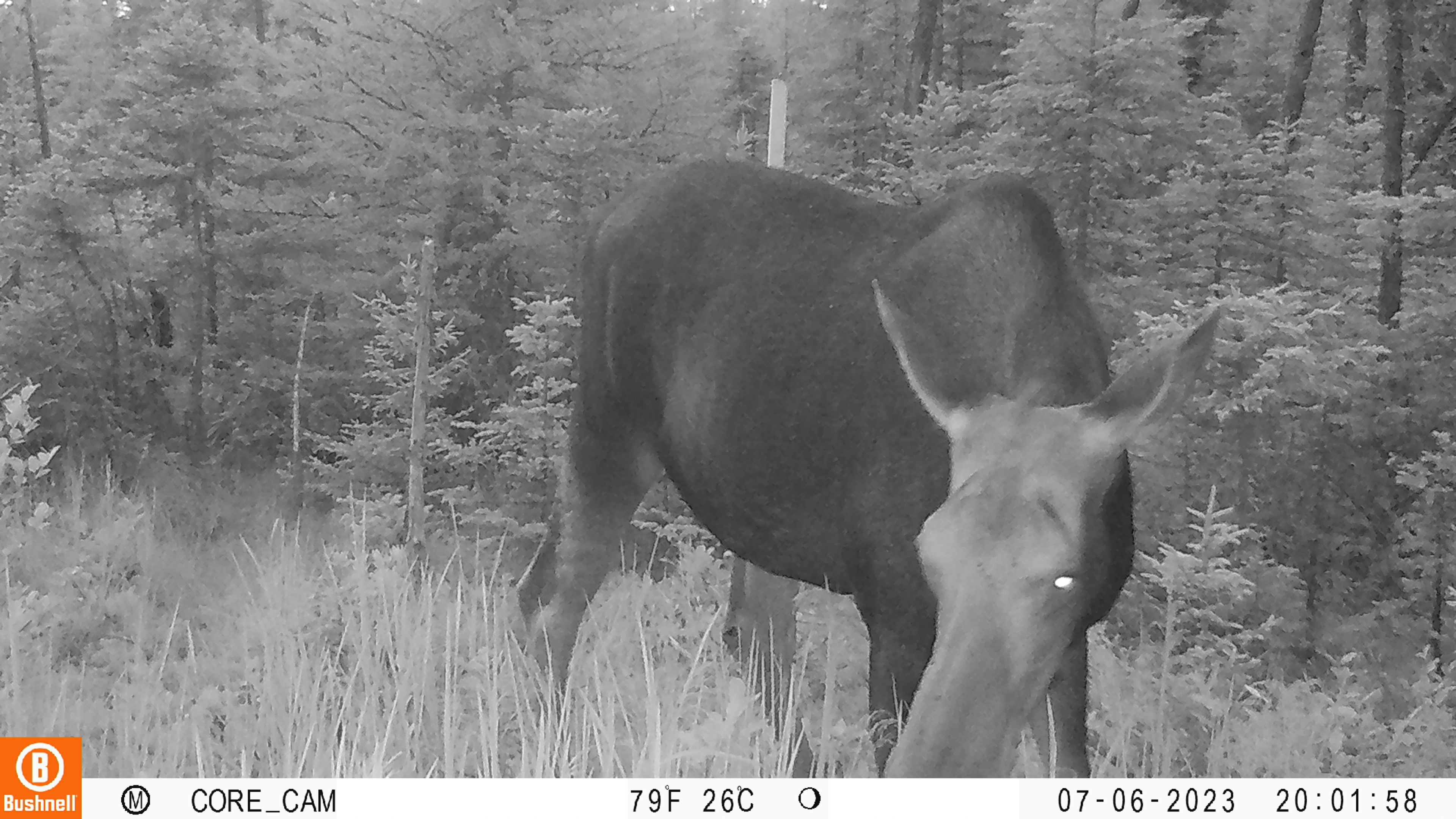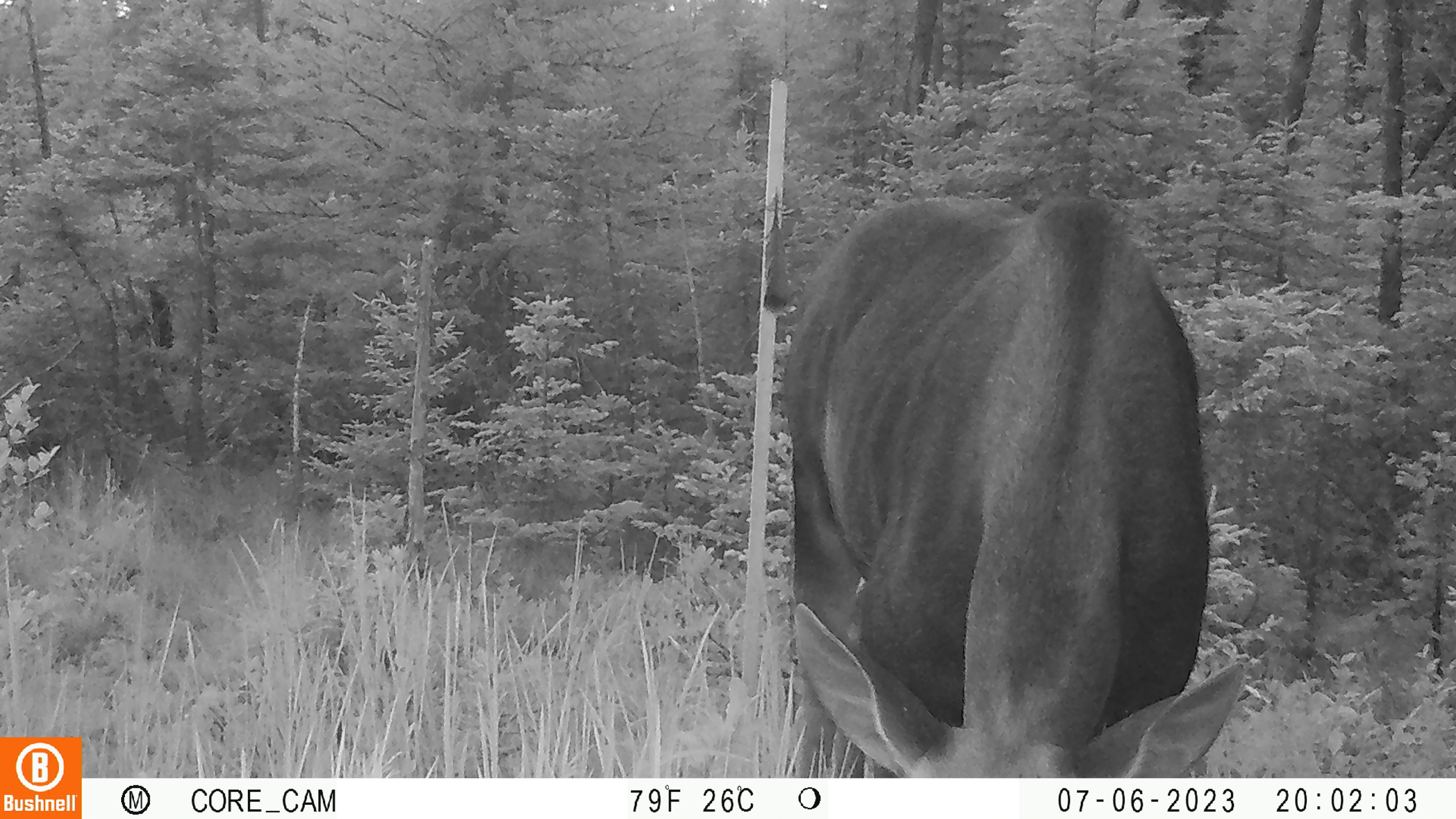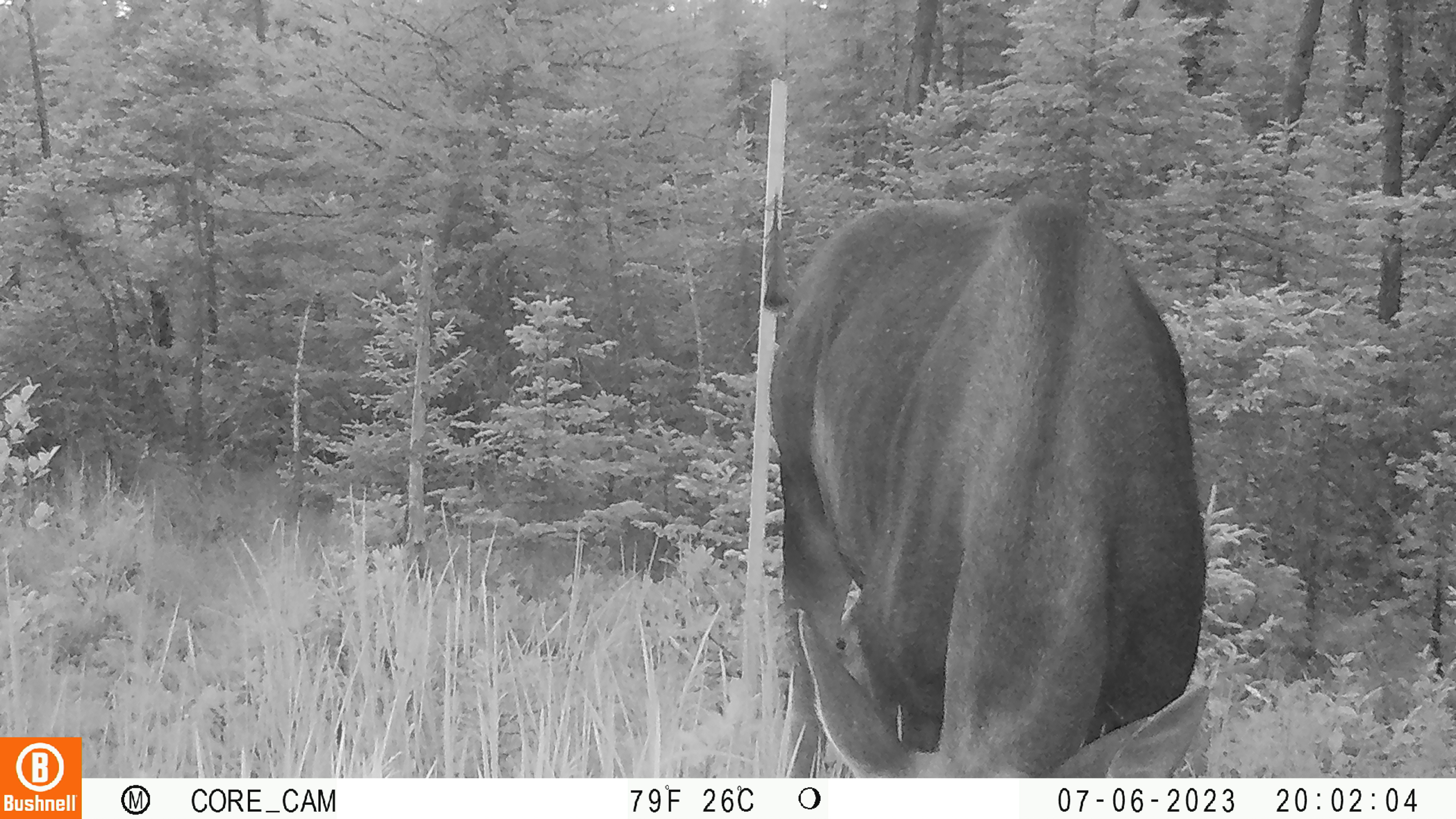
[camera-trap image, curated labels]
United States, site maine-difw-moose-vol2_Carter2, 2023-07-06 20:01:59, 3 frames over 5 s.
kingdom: Animalia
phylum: Chordata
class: Mammalia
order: Artiodactyla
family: Cervidae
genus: Alces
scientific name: Alces alces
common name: moose